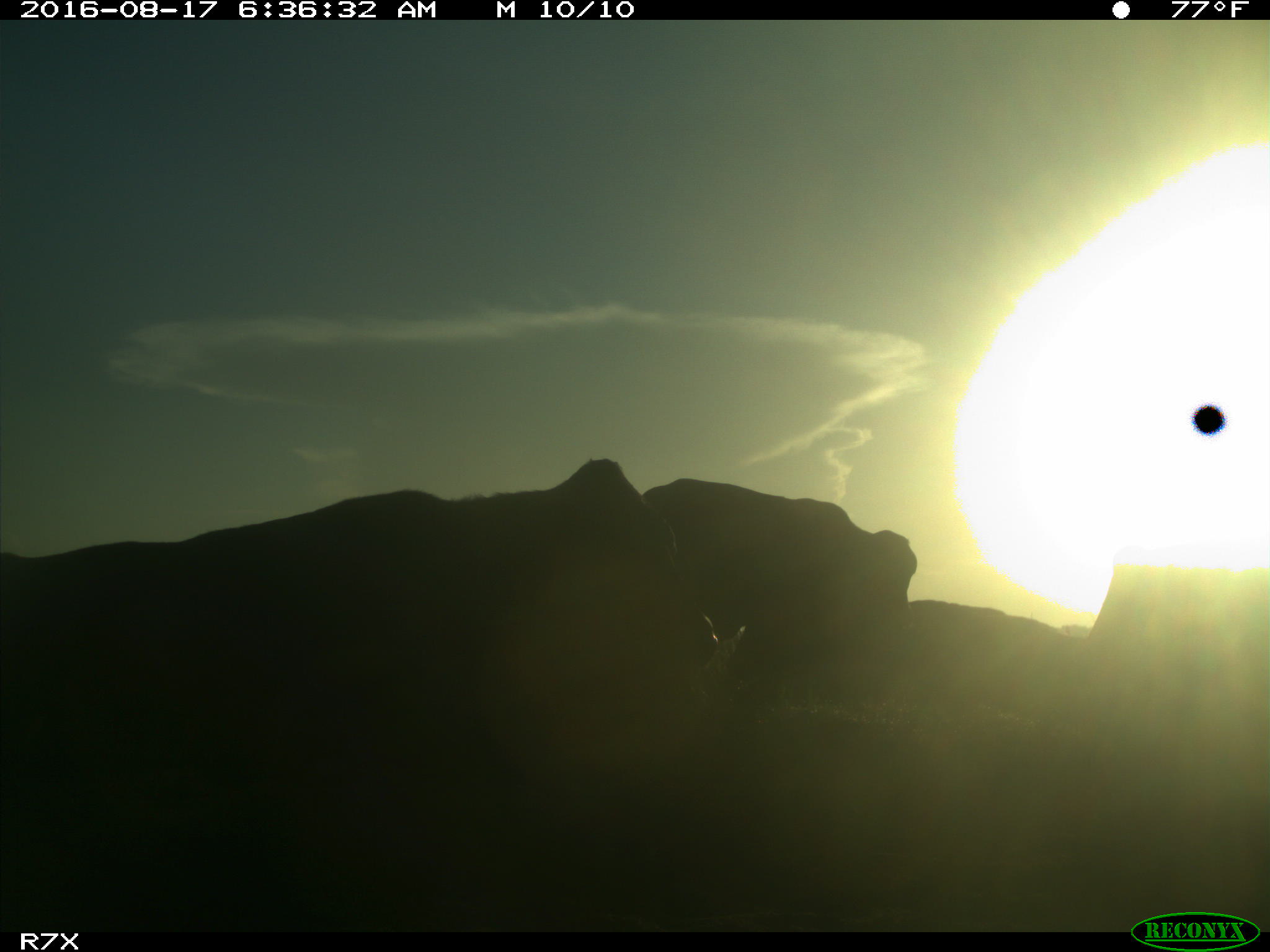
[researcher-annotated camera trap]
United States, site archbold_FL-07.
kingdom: Animalia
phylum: Chordata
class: Mammalia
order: Artiodactyla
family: Bovidae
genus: Bos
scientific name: Bos taurus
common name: domestic cow